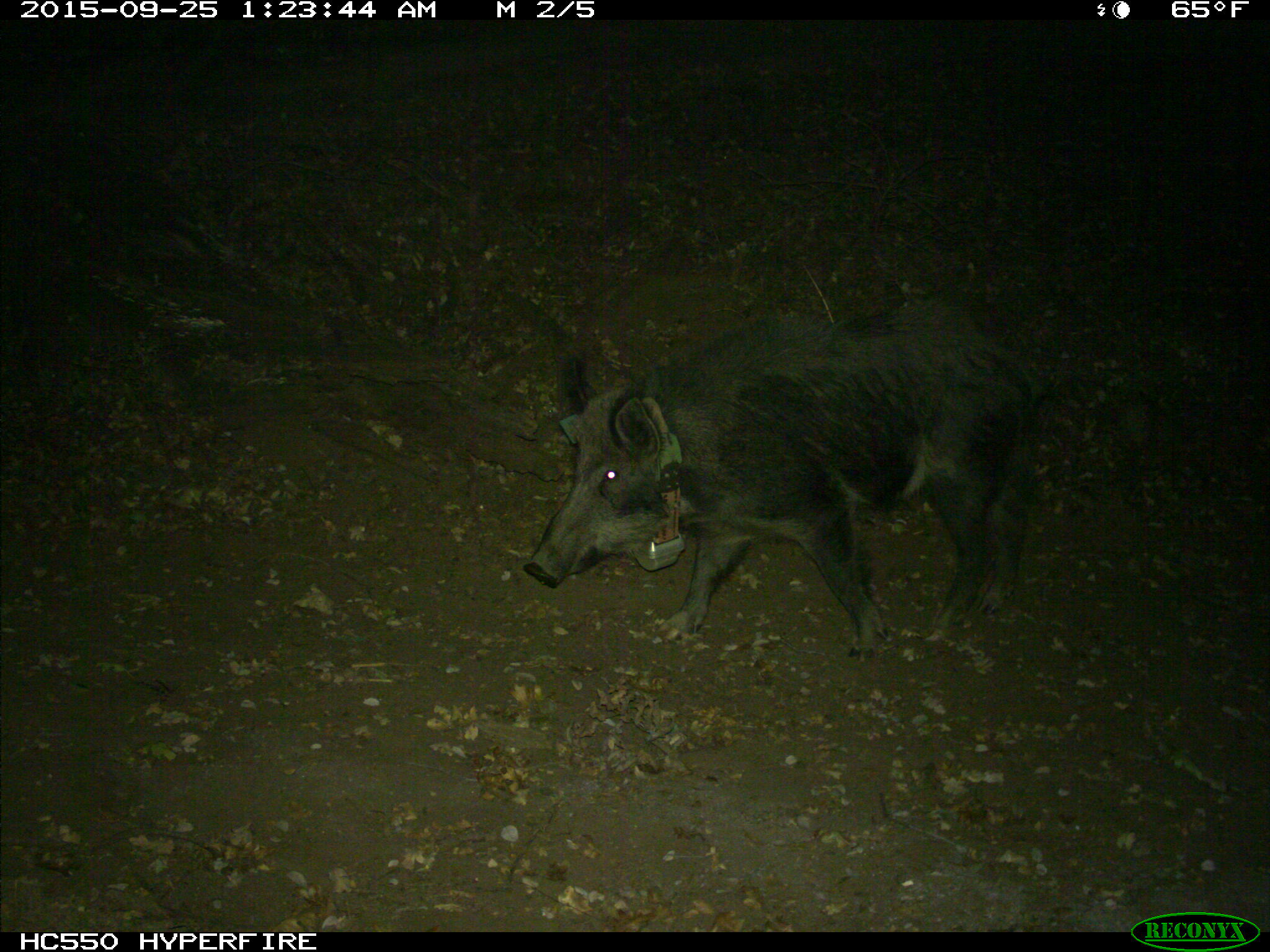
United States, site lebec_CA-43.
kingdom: Animalia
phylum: Chordata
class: Mammalia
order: Artiodactyla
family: Suidae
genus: Sus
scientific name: Sus scrofa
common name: wild boar